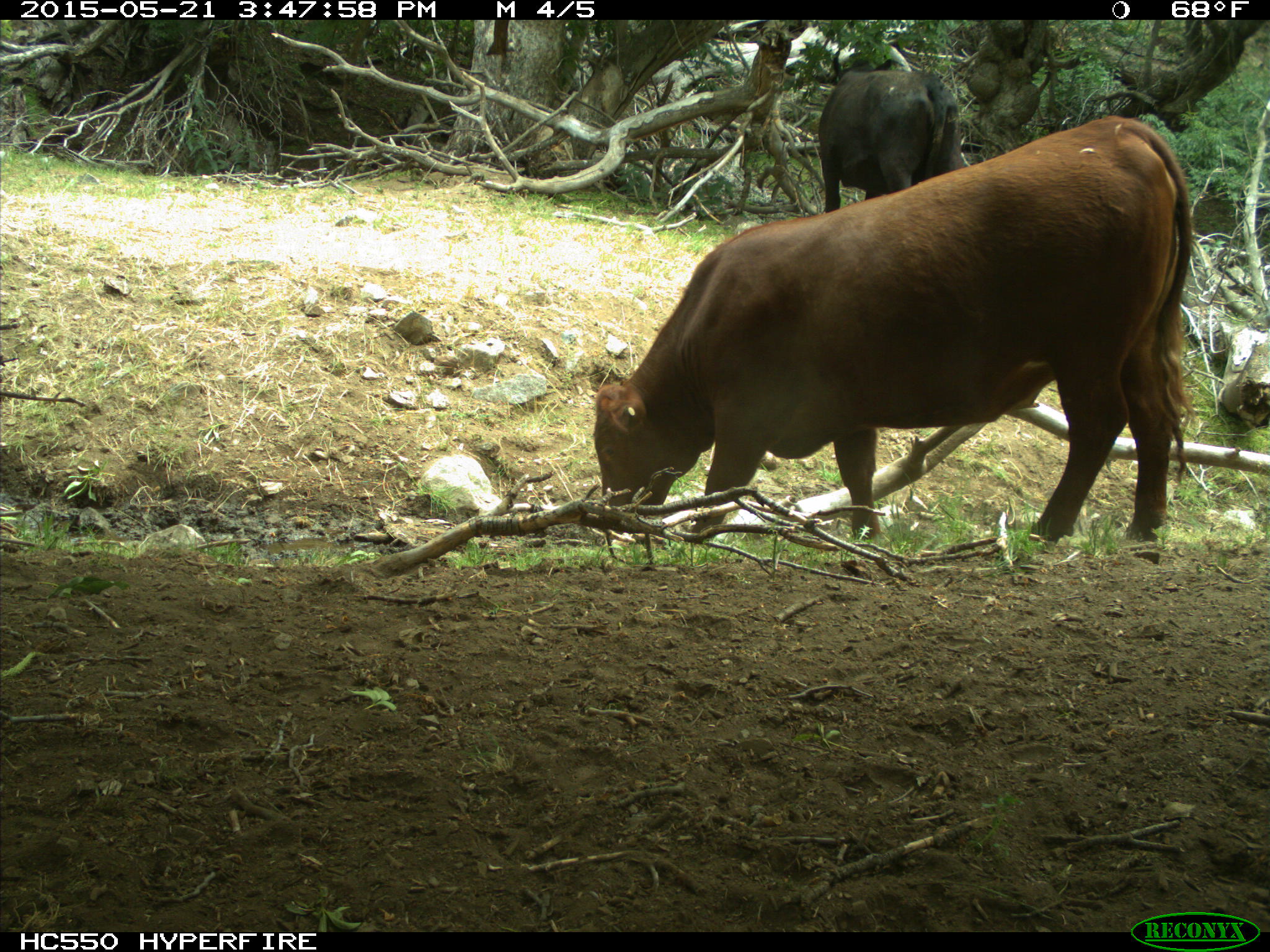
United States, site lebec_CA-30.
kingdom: Animalia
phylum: Chordata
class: Mammalia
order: Artiodactyla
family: Bovidae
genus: Bos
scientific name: Bos taurus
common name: domestic cow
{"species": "Bos taurus (domestic cow)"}